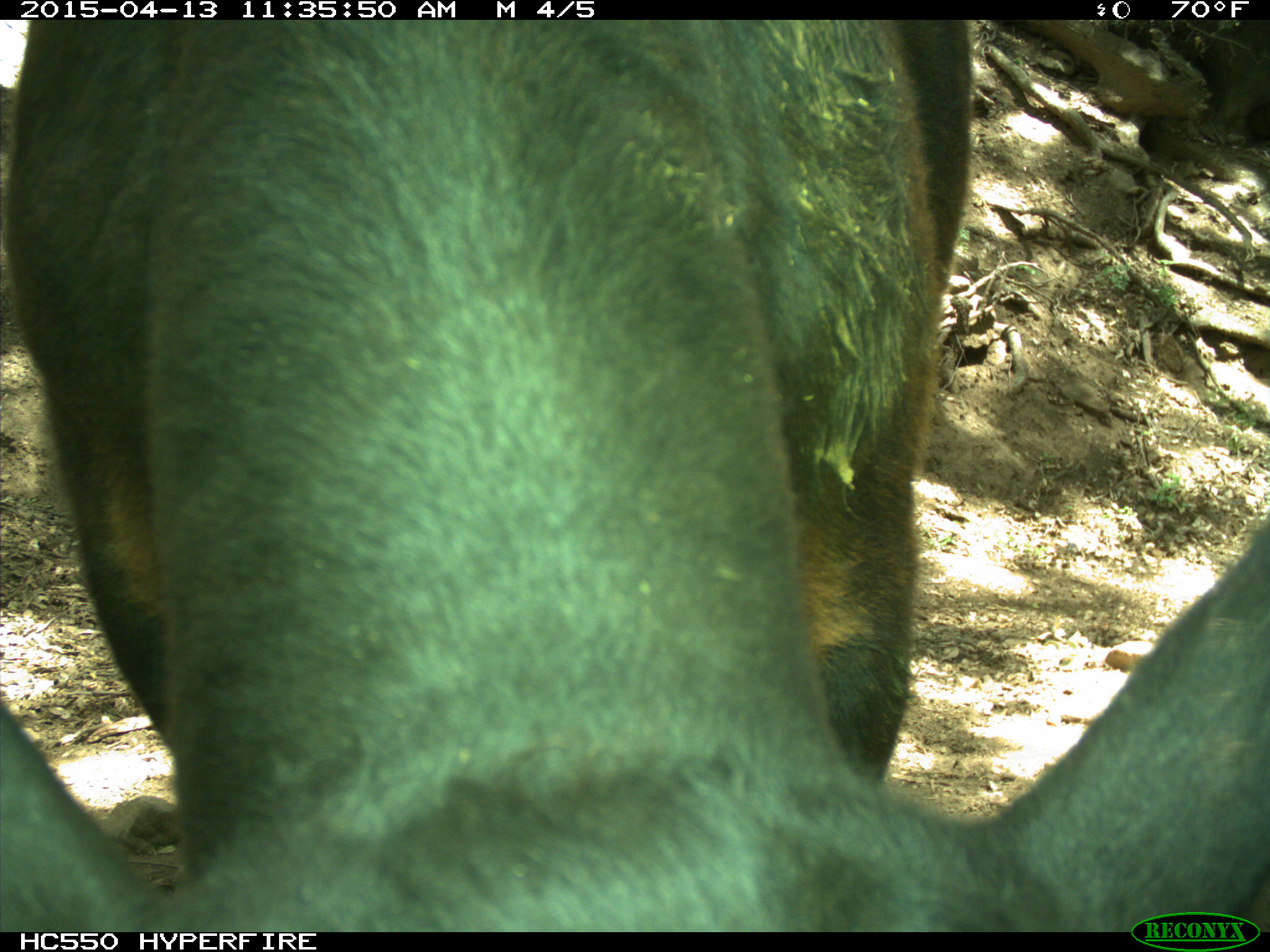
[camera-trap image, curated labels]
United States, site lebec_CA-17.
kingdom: Animalia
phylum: Chordata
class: Mammalia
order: Artiodactyla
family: Bovidae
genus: Bos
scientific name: Bos taurus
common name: domestic cow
Bos taurus (domestic cow).